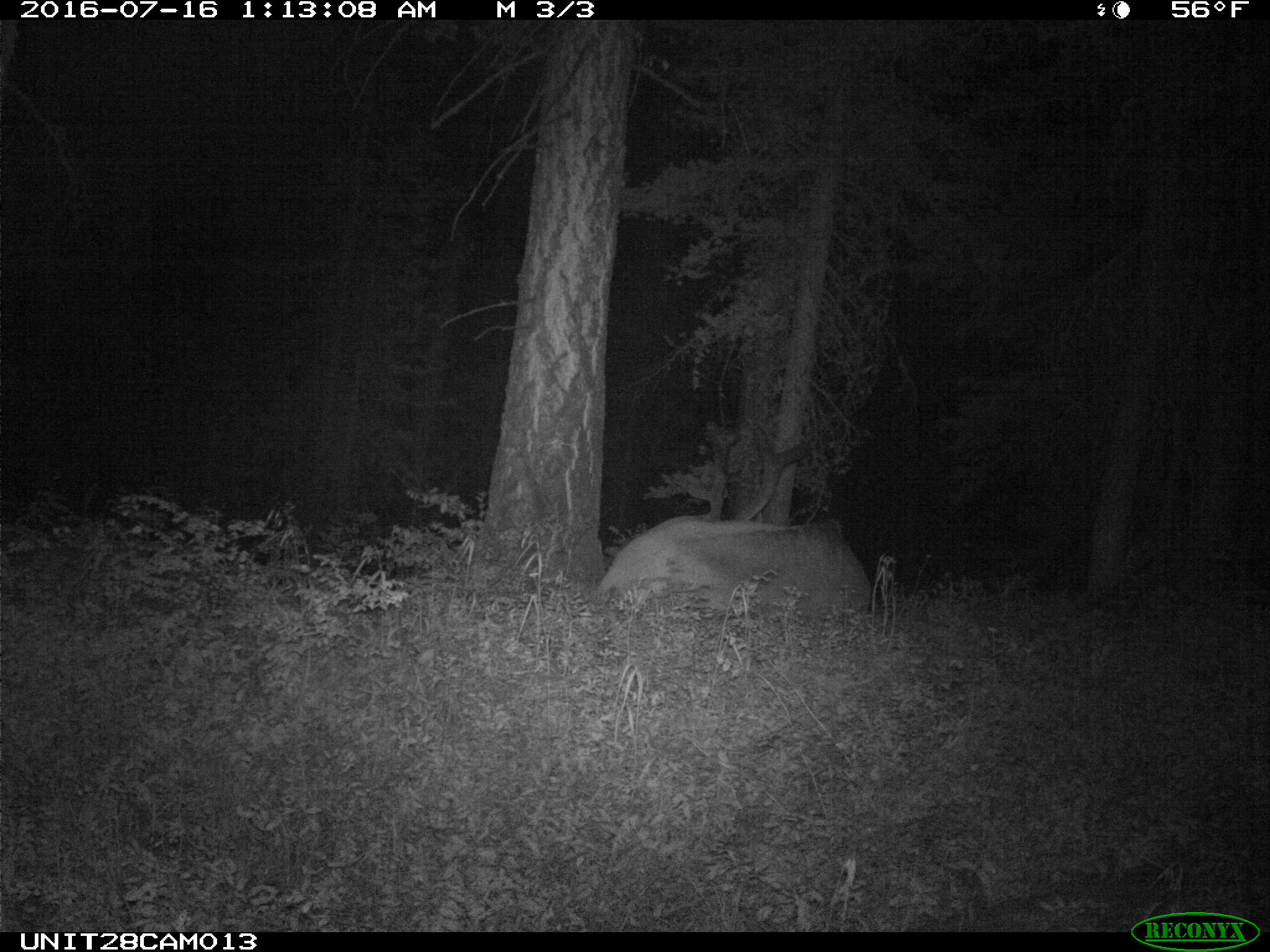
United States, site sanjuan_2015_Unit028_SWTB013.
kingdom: Animalia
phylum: Chordata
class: Mammalia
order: Artiodactyla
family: Cervidae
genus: Cervus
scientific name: Cervus elaphus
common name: red deer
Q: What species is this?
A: Cervus elaphus (red deer).